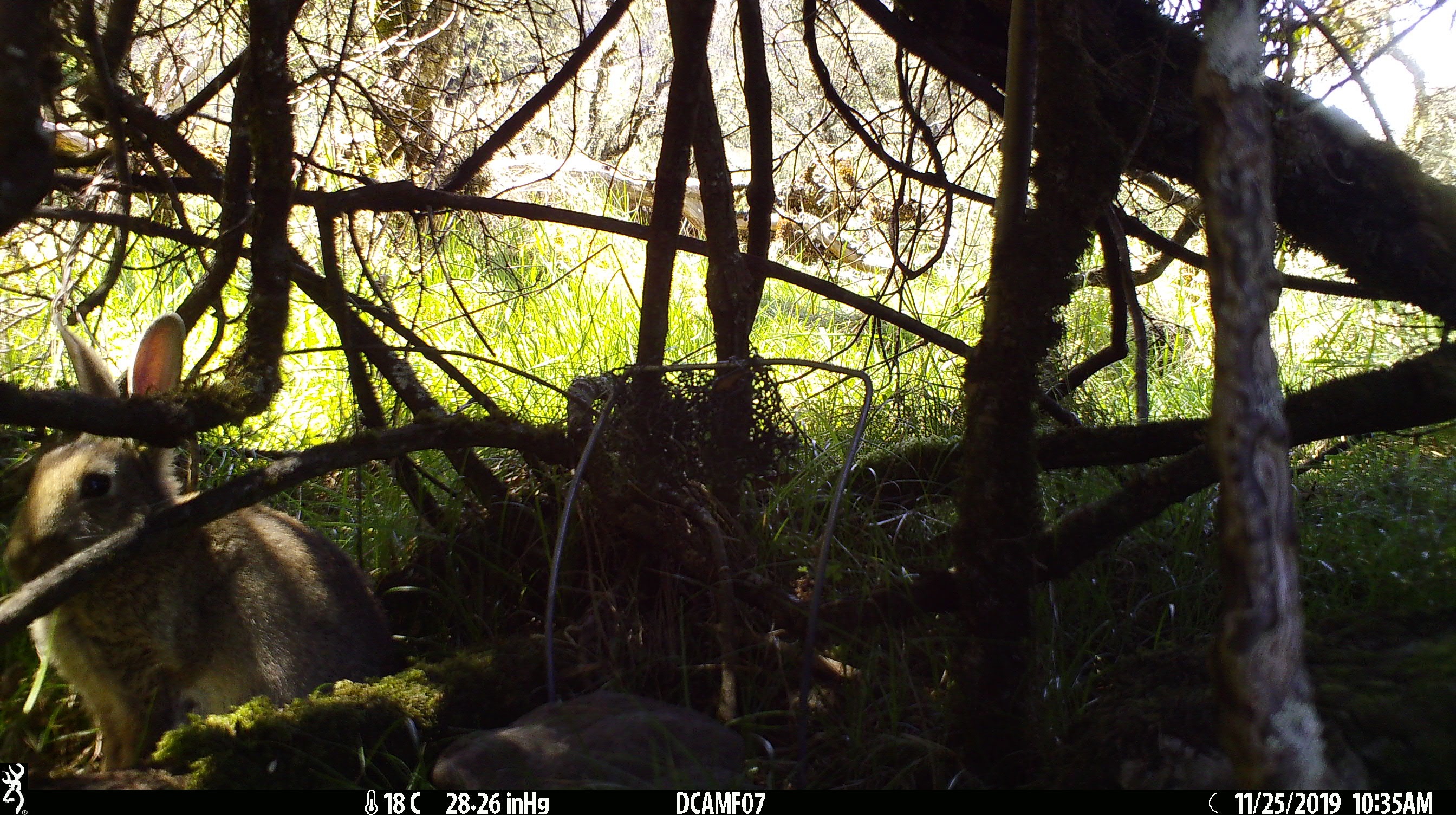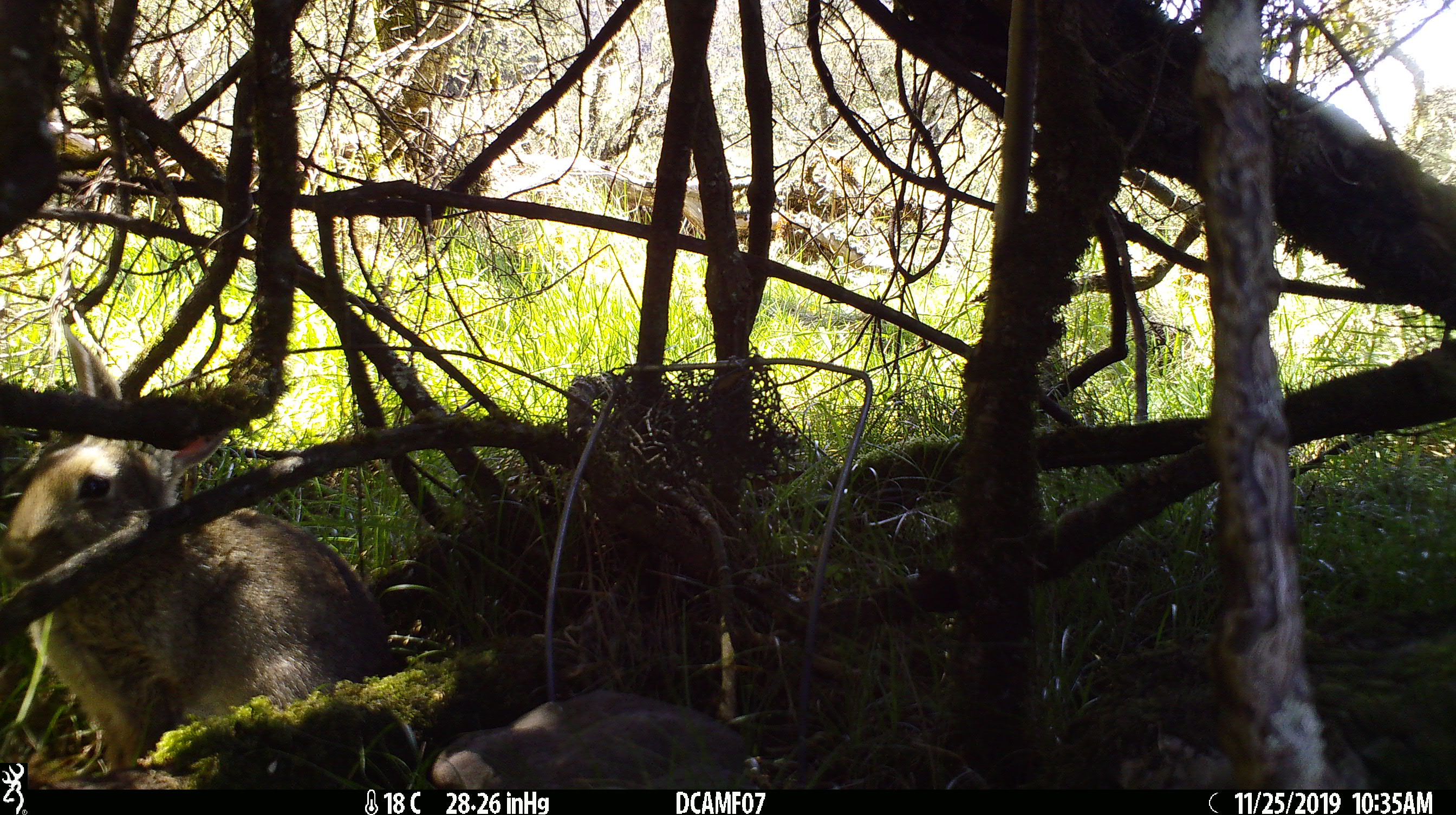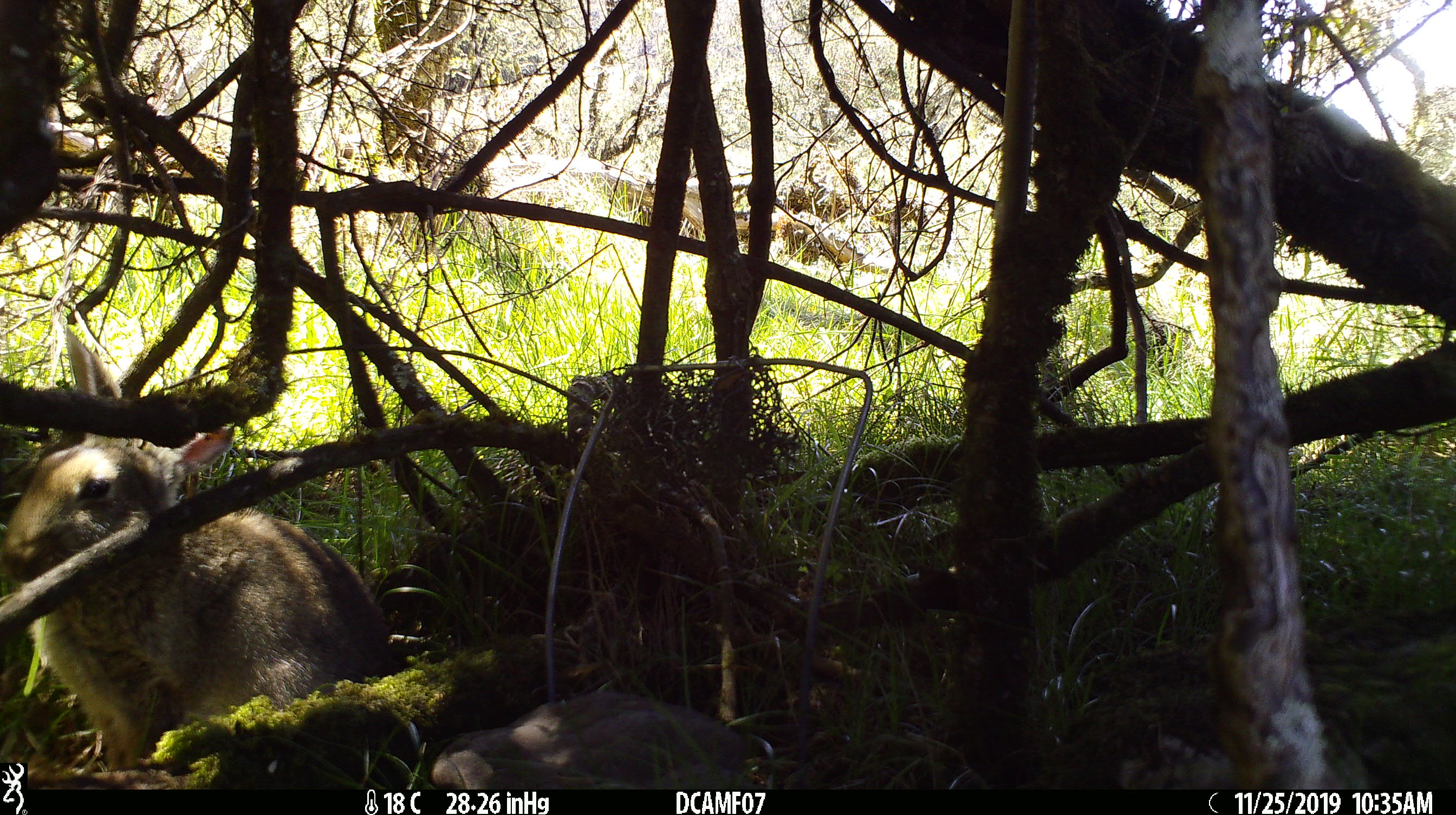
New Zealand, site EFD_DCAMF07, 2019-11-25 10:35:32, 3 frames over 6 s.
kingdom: Animalia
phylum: Chordata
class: Mammalia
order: Lagomorpha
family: Leporidae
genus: Oryctolagus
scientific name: Oryctolagus cuniculus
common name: european rabbit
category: rabbit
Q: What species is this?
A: Rabbit (european rabbit) (Oryctolagus cuniculus).